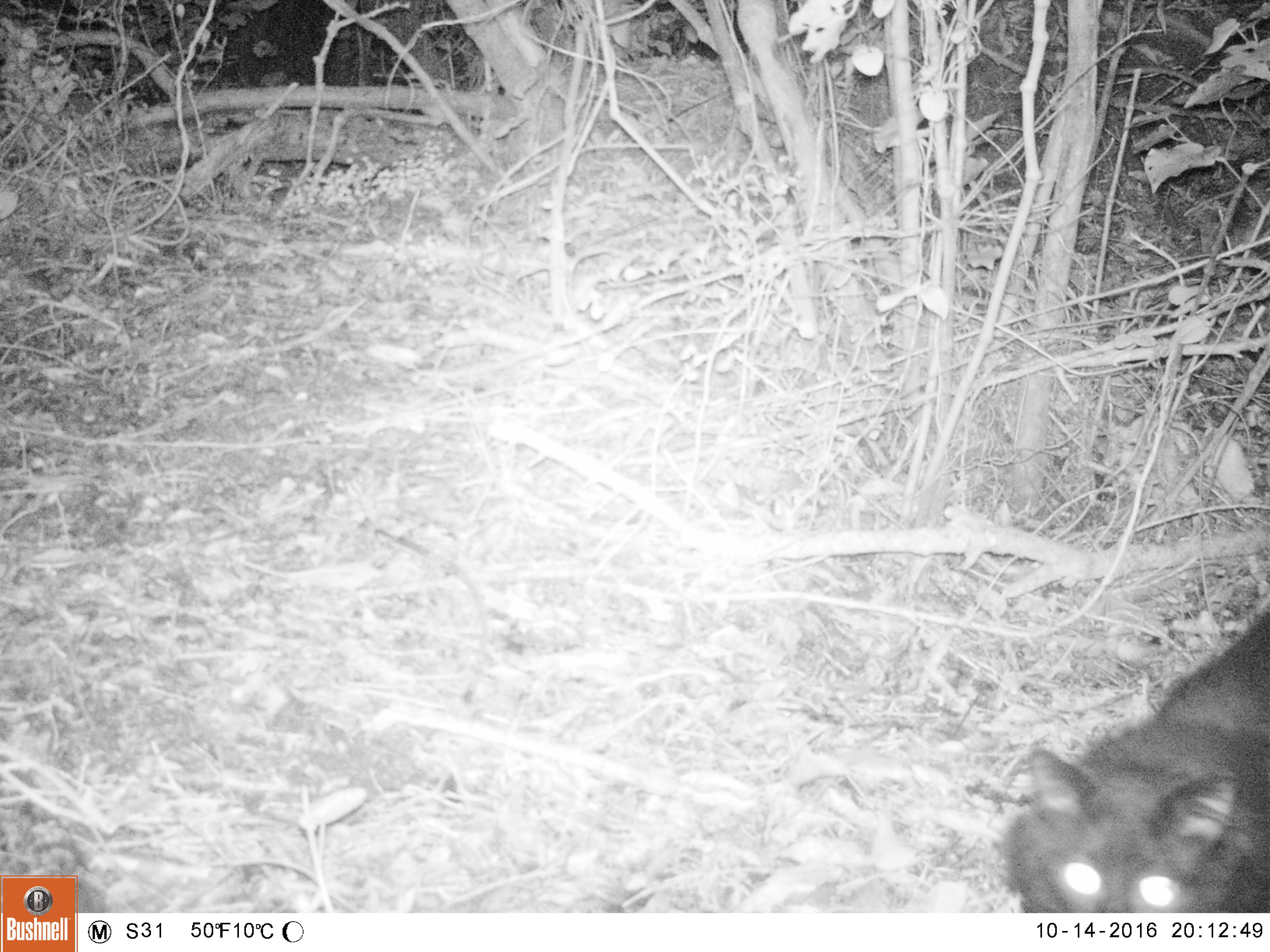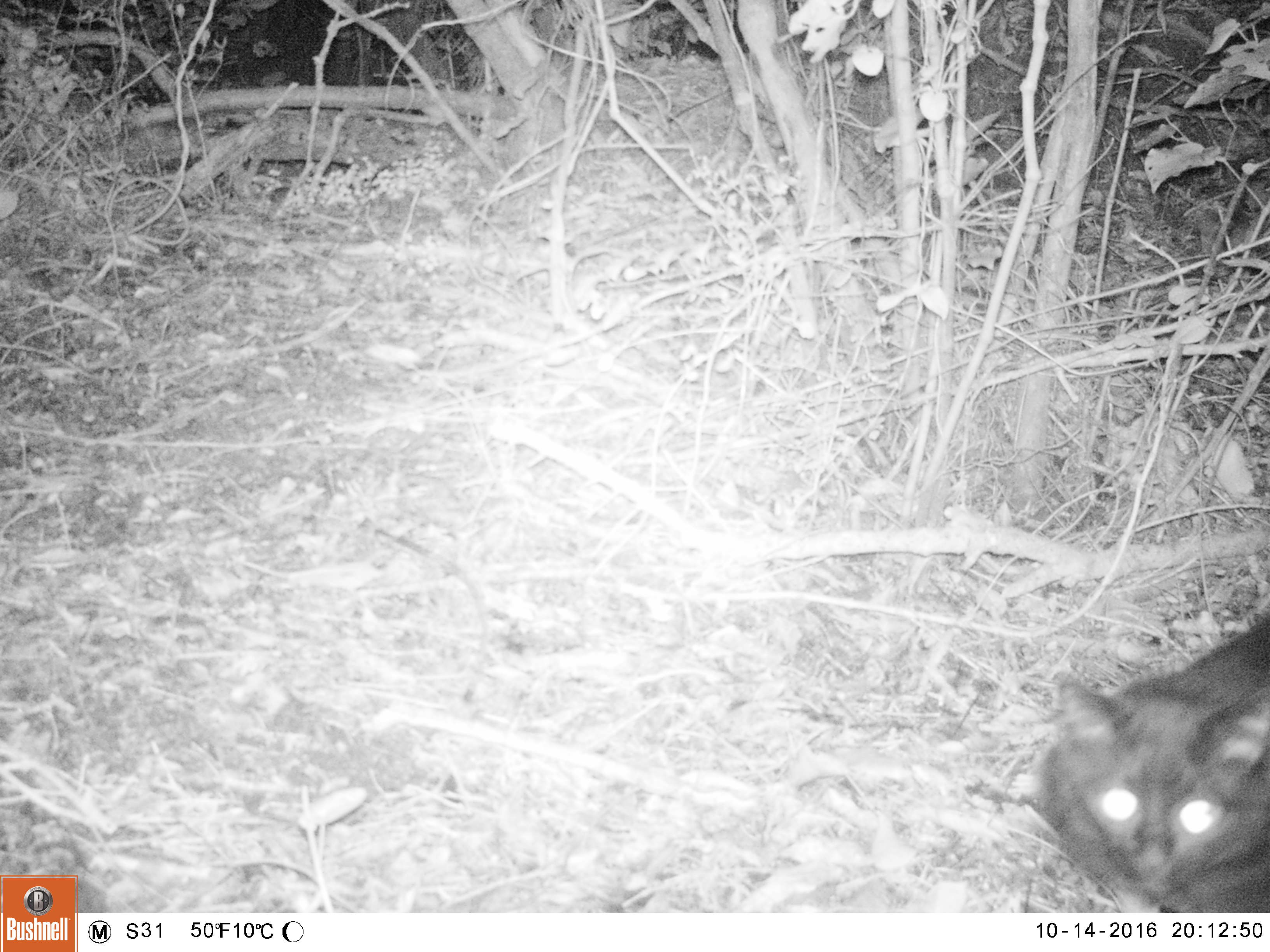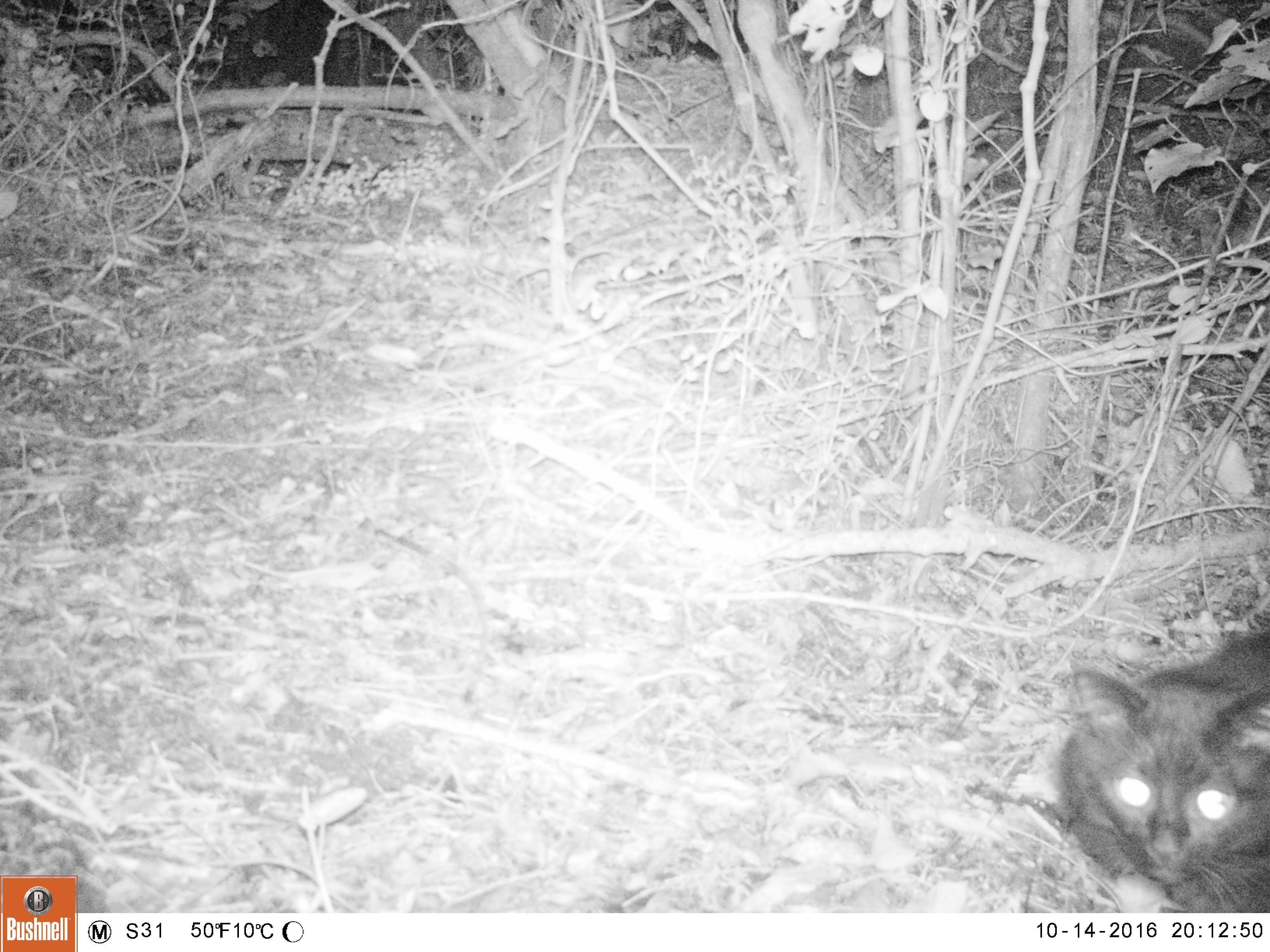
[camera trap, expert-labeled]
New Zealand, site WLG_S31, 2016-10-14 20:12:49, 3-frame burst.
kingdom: Animalia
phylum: Chordata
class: Mammalia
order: Carnivora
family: Felidae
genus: Felis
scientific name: Felis catus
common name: domestic cat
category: cat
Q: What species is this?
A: Cat (domestic cat) (Felis catus).